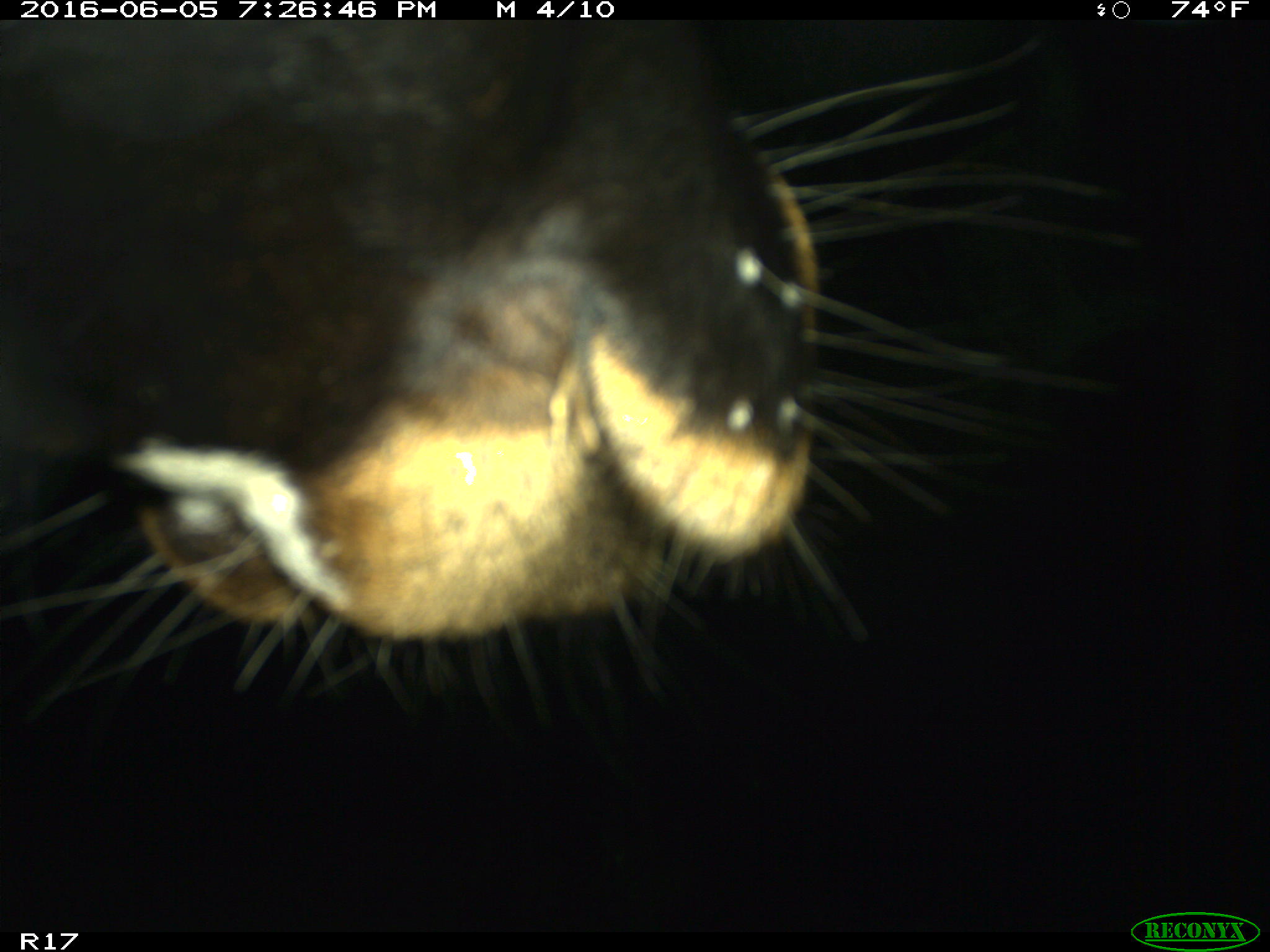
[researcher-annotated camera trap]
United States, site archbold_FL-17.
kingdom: Animalia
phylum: Chordata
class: Mammalia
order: Artiodactyla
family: Bovidae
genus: Bos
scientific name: Bos taurus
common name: domestic cow